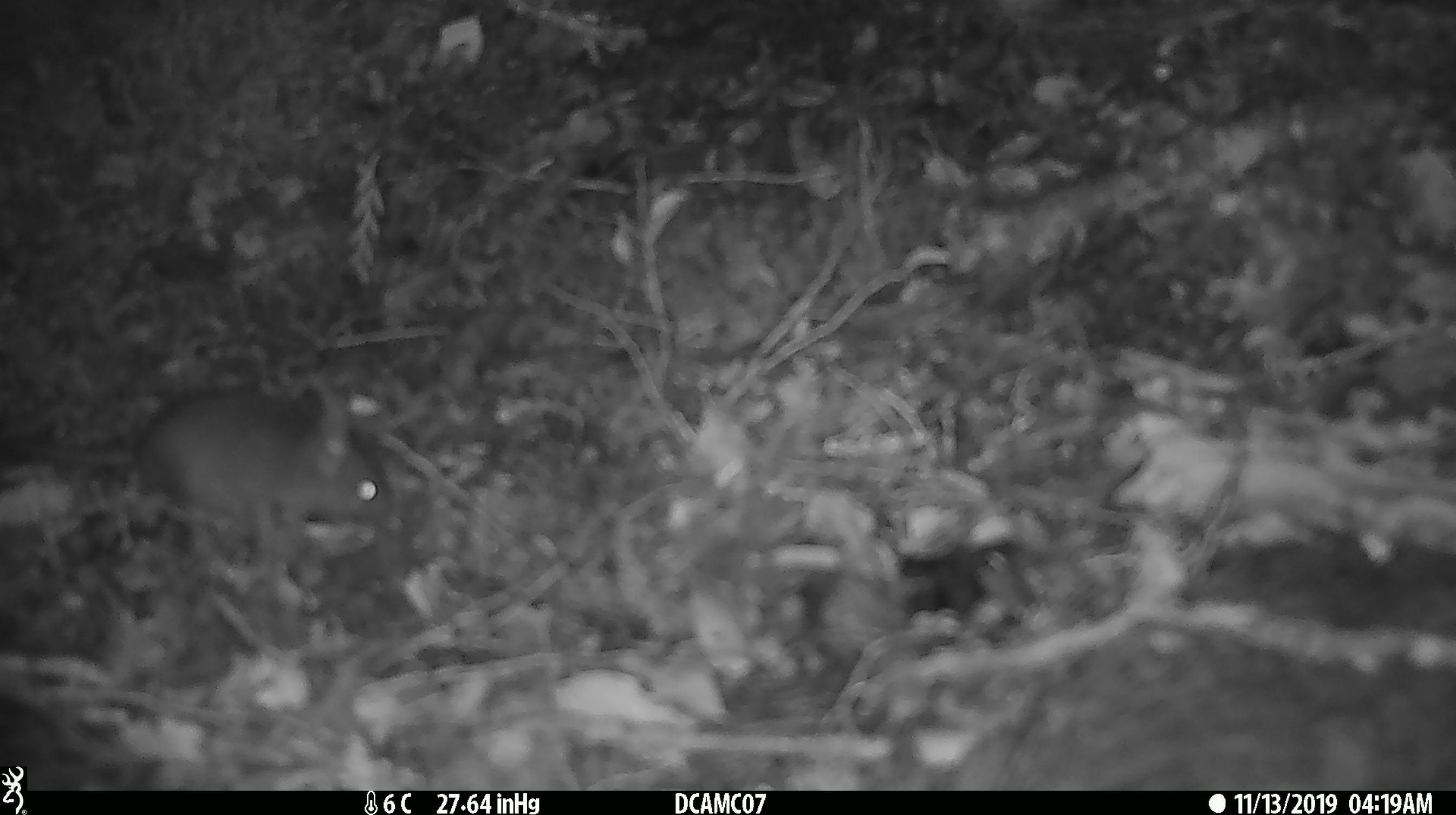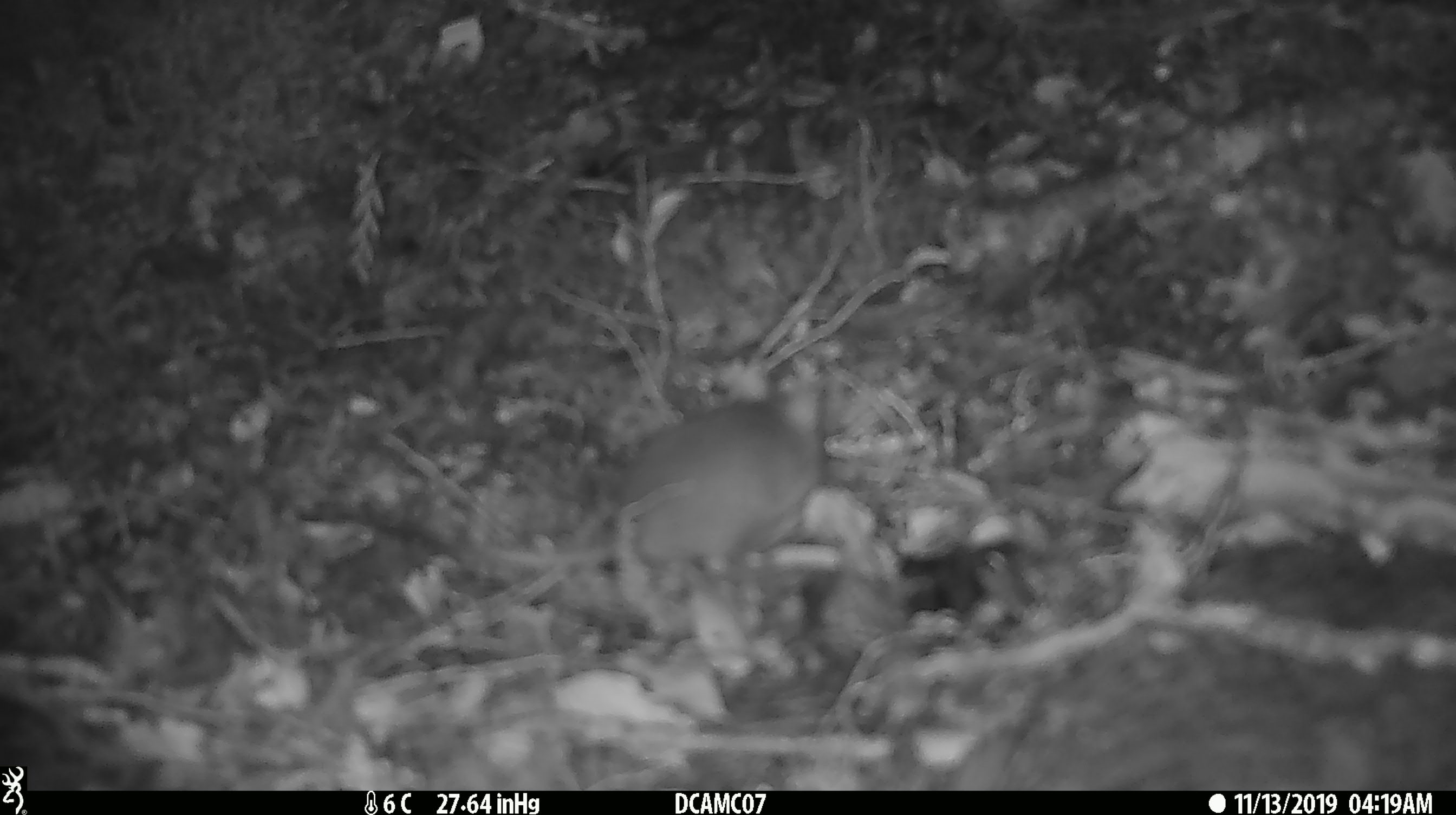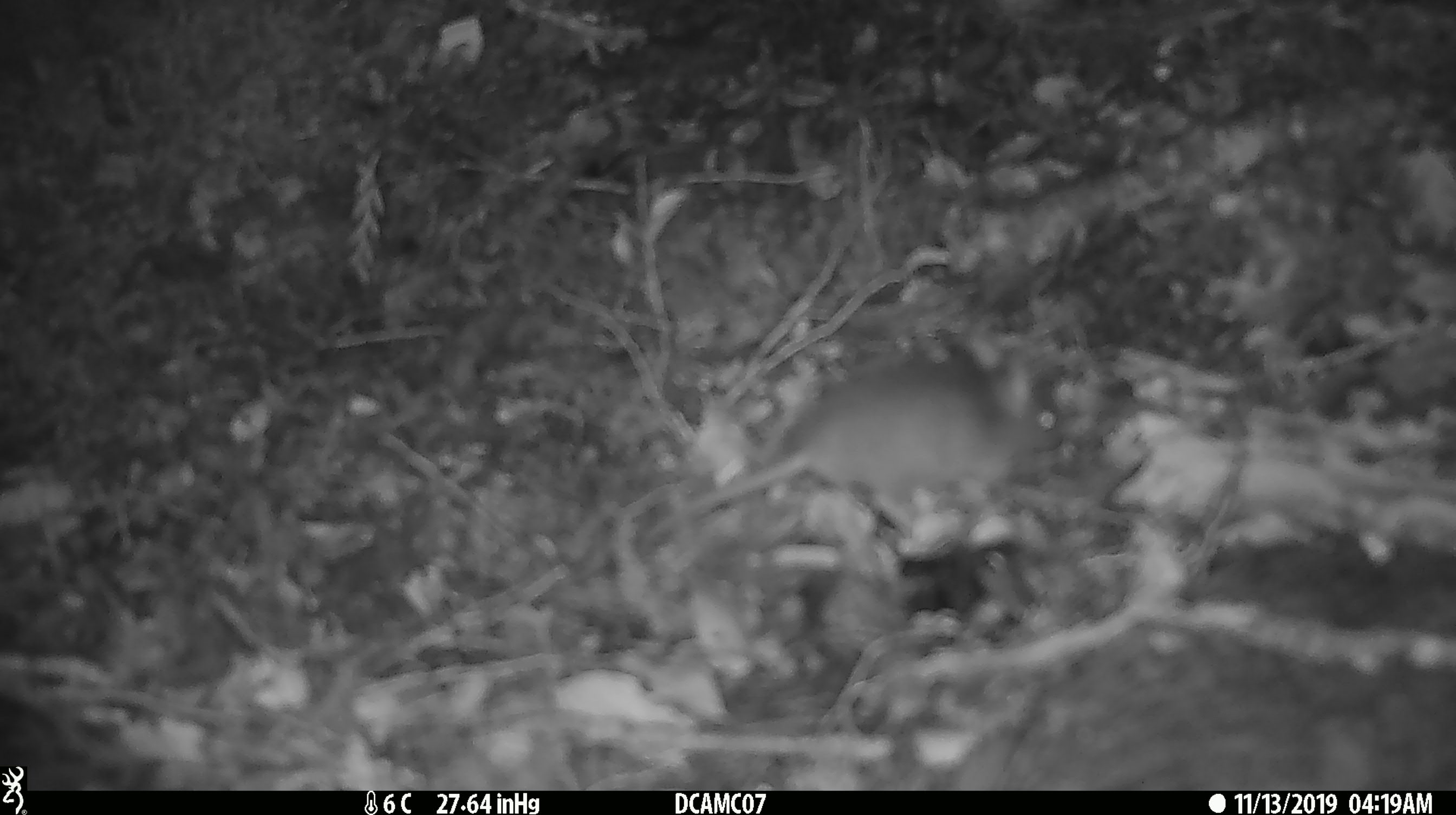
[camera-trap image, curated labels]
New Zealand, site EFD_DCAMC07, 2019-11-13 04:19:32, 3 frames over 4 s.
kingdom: Animalia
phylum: Chordata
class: Mammalia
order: Rodentia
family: Muridae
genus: Mus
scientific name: Mus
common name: mouse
Mouse (Mus).